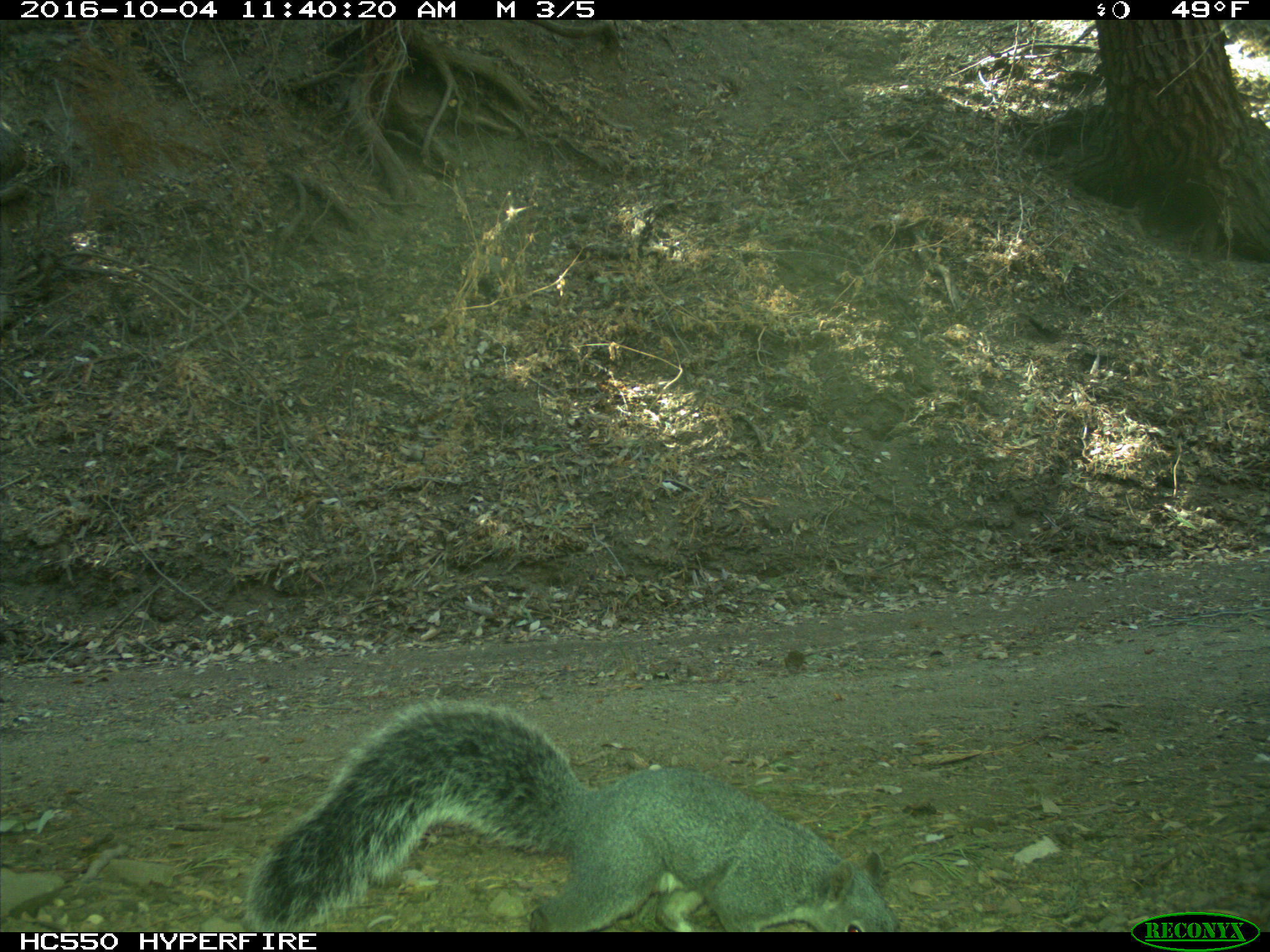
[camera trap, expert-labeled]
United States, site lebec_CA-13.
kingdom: Animalia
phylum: Chordata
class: Mammalia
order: Rodentia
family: Sciuridae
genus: Sciurus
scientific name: Sciurus carolinensis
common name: eastern gray squirrel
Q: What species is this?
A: Sciurus carolinensis (eastern gray squirrel).